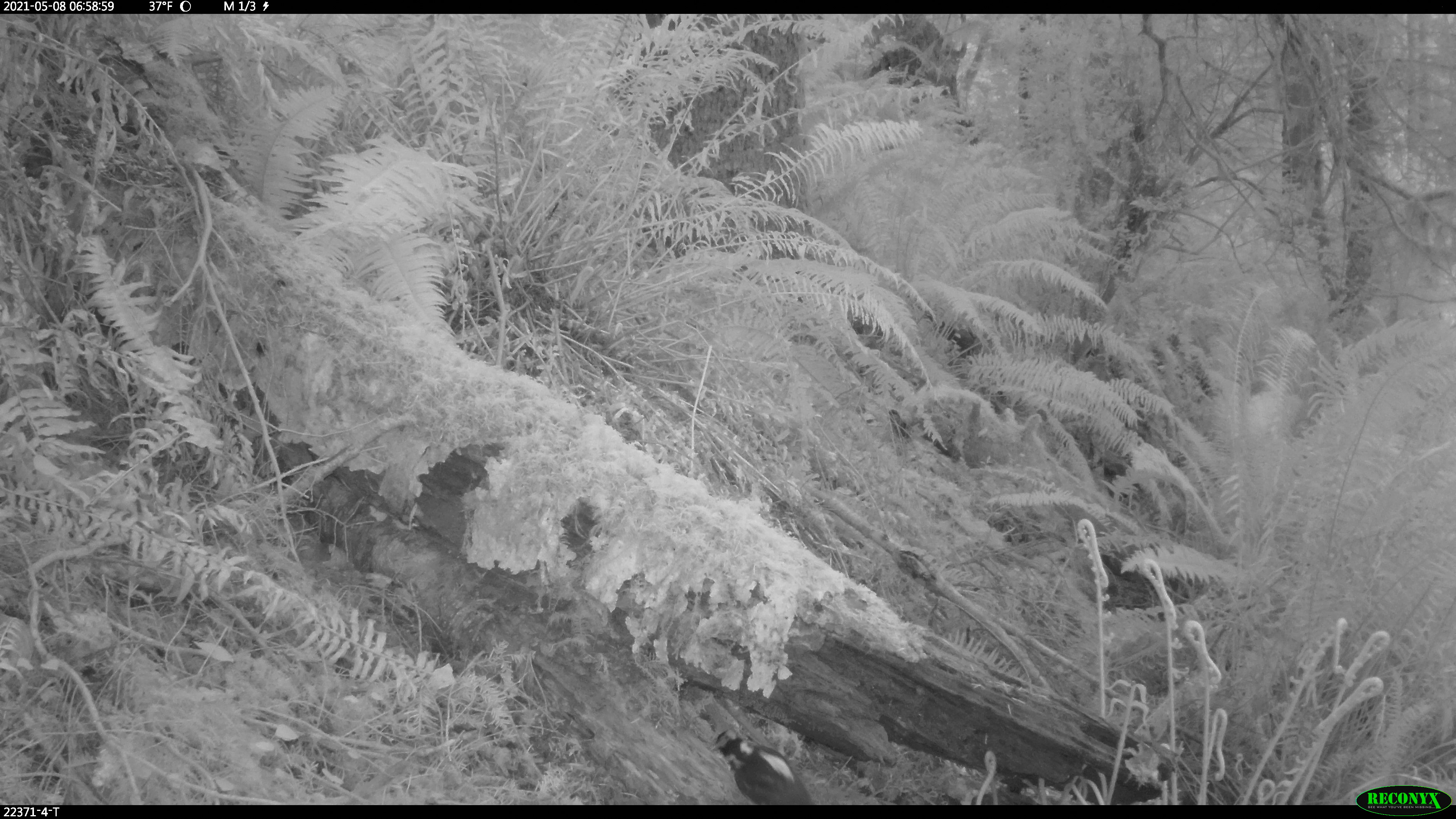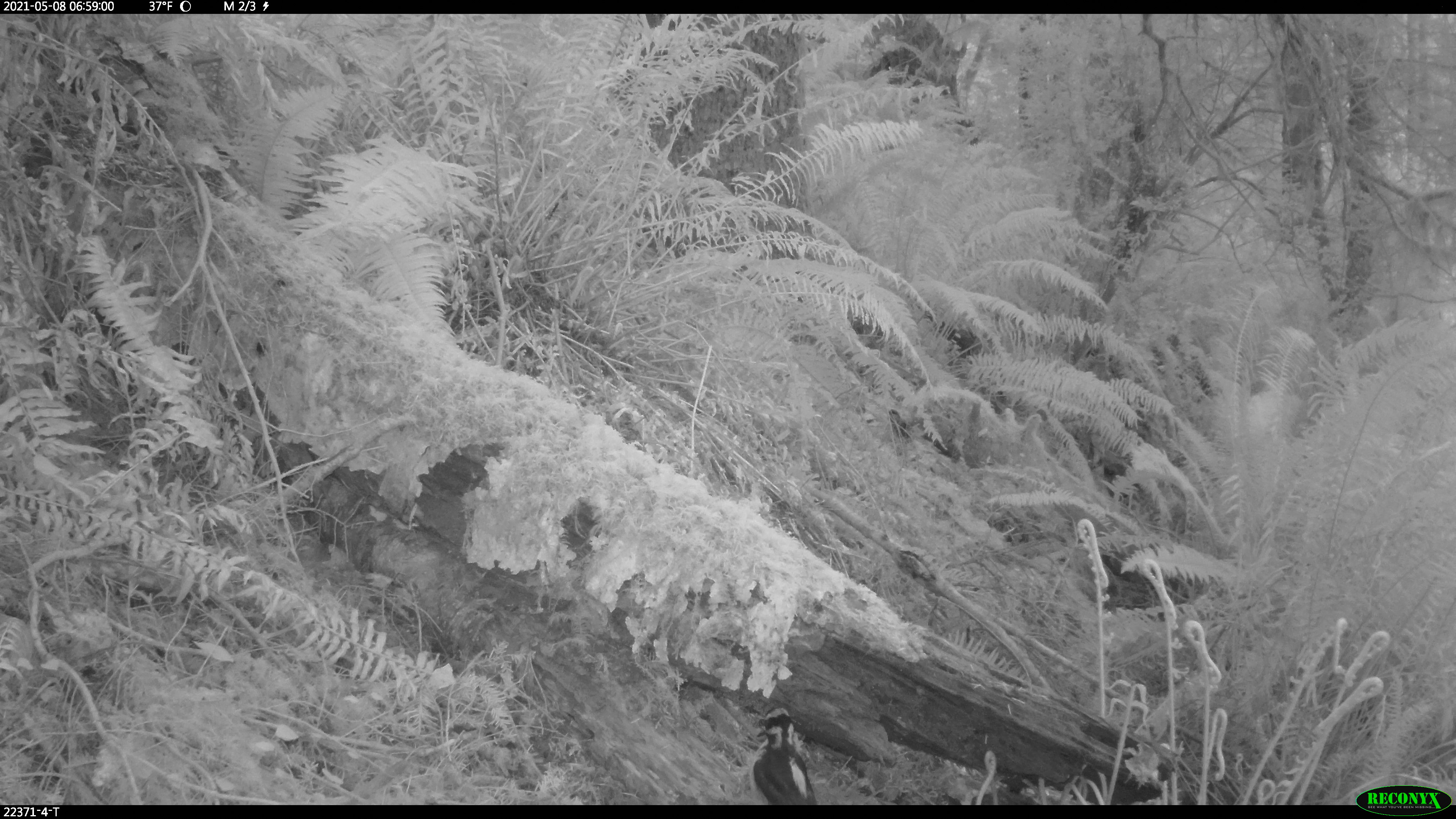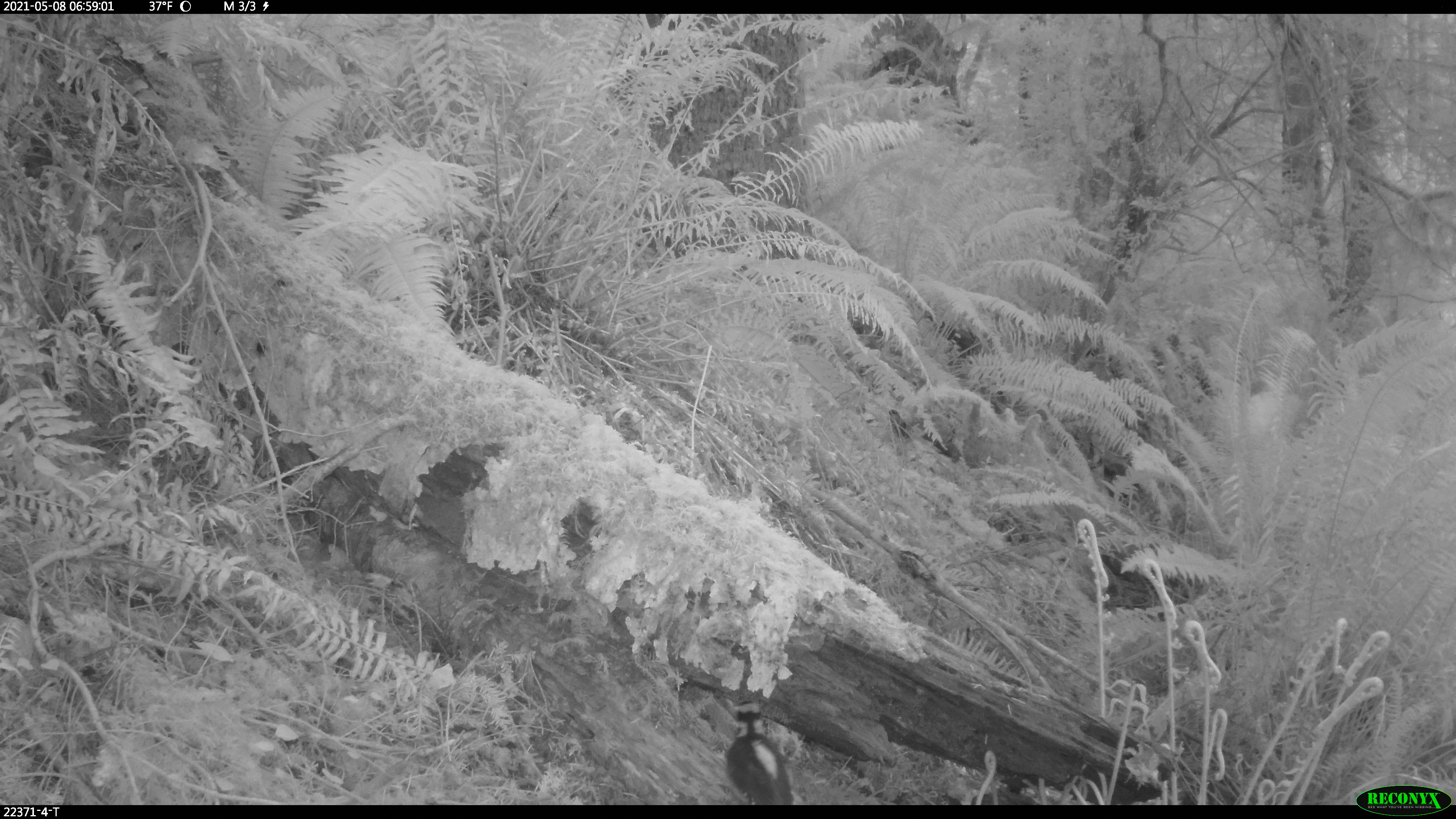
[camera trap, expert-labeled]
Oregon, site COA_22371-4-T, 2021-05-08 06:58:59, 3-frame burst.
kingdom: Animalia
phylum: Chordata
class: Aves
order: Piciformes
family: Picidae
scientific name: Picidae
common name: woodpeckers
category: picidae family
Picidae family (woodpeckers) (Picidae).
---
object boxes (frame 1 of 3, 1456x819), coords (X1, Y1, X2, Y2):
picidae family: (691, 712, 832, 803)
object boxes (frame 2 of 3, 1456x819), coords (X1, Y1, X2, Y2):
picidae family: (727, 694, 840, 806)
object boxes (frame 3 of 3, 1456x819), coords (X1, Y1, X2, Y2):
picidae family: (695, 684, 816, 803)